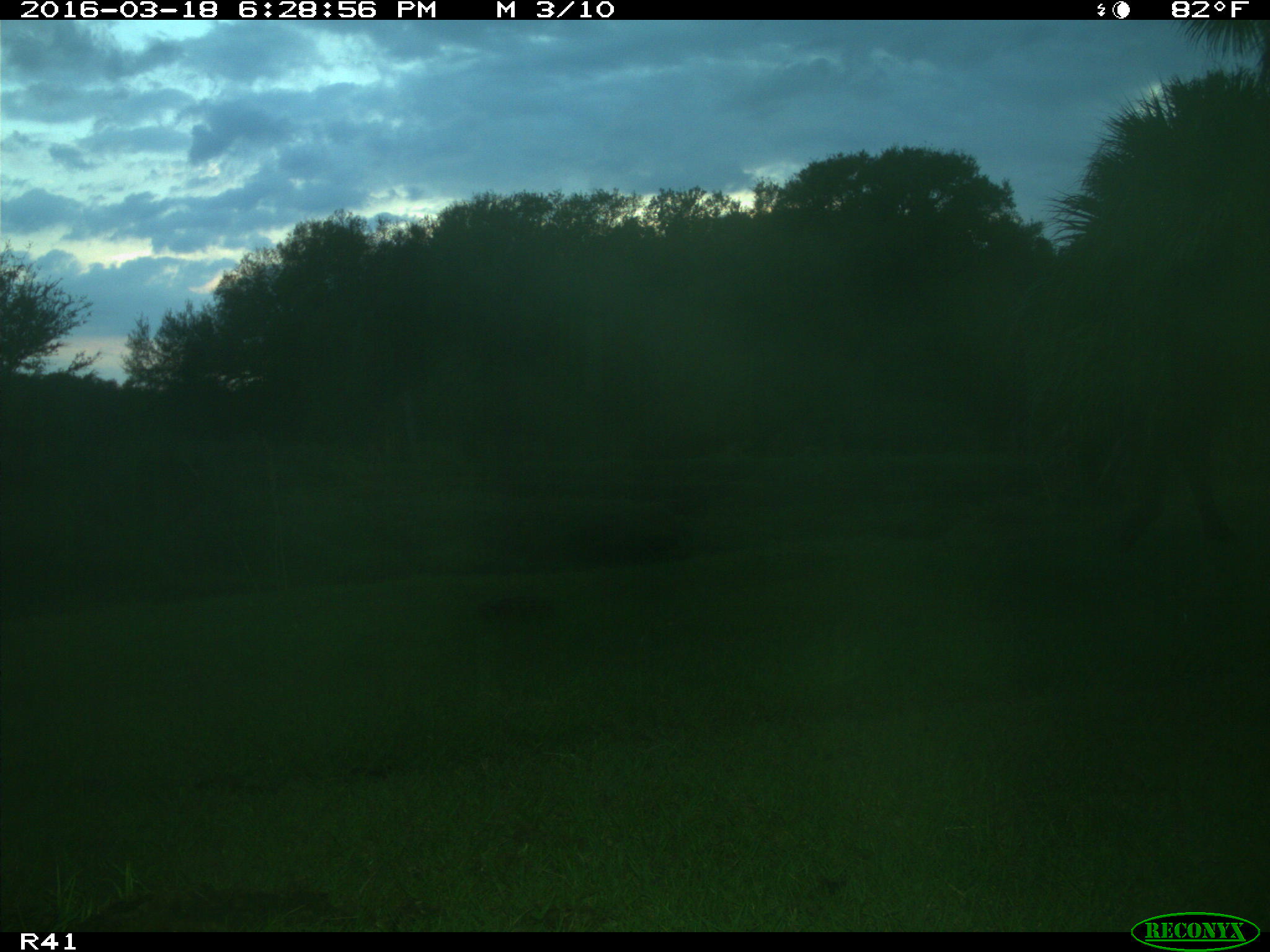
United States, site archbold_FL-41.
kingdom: Animalia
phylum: Chordata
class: Mammalia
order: Artiodactyla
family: Bovidae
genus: Bos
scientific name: Bos taurus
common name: domestic cow